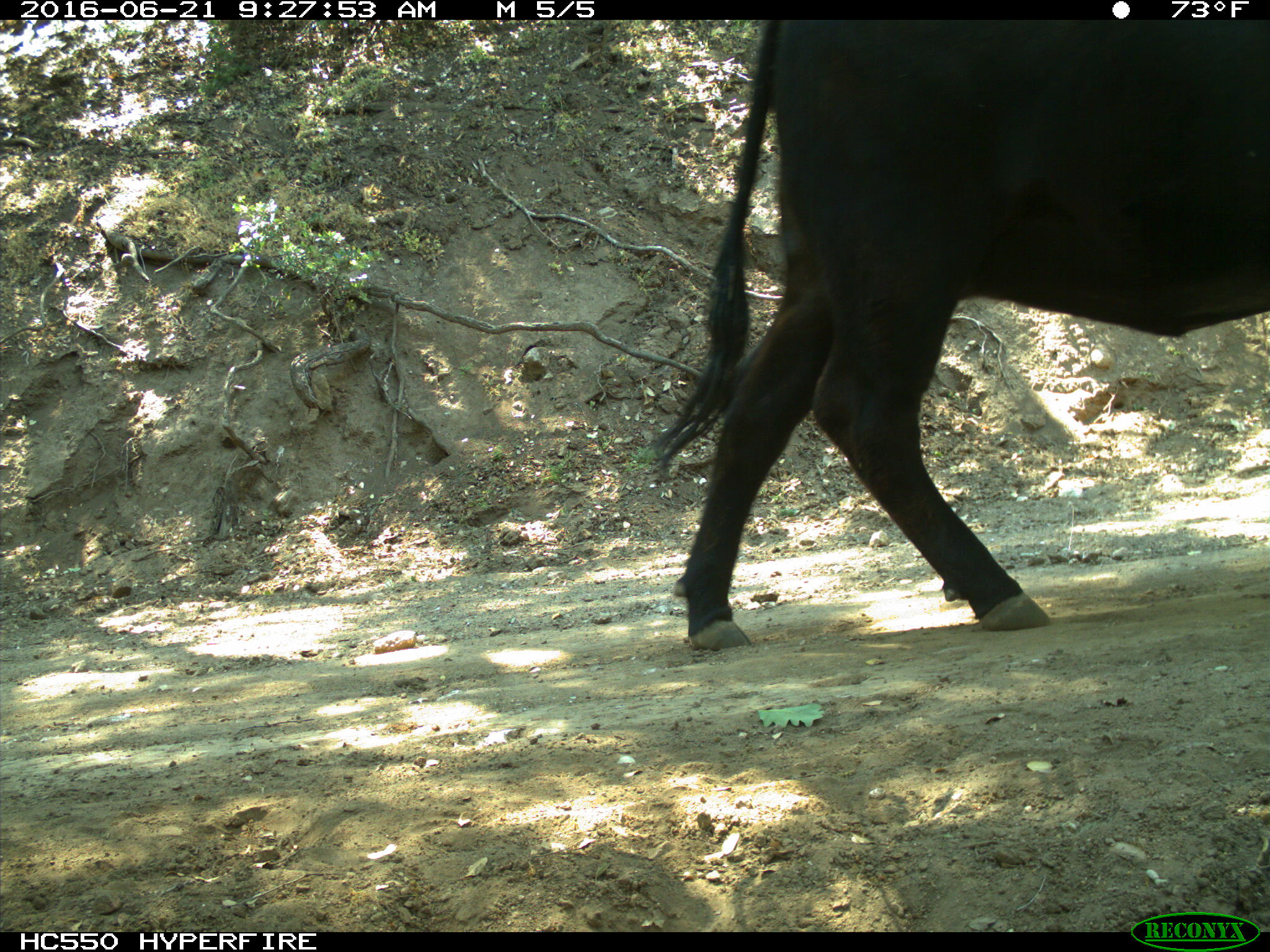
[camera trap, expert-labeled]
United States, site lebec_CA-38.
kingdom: Animalia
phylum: Chordata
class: Mammalia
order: Artiodactyla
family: Bovidae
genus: Bos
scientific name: Bos taurus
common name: domestic cow